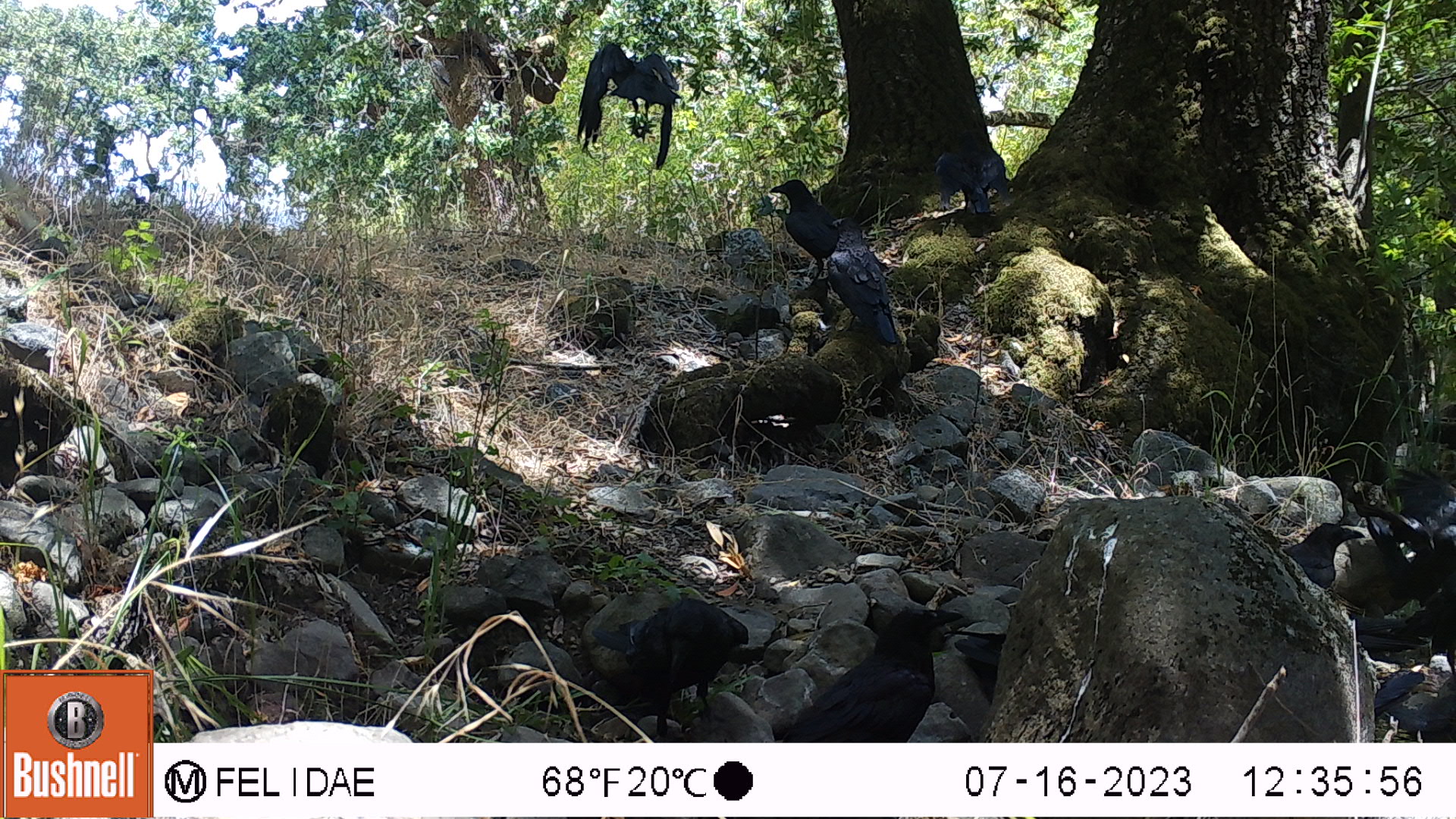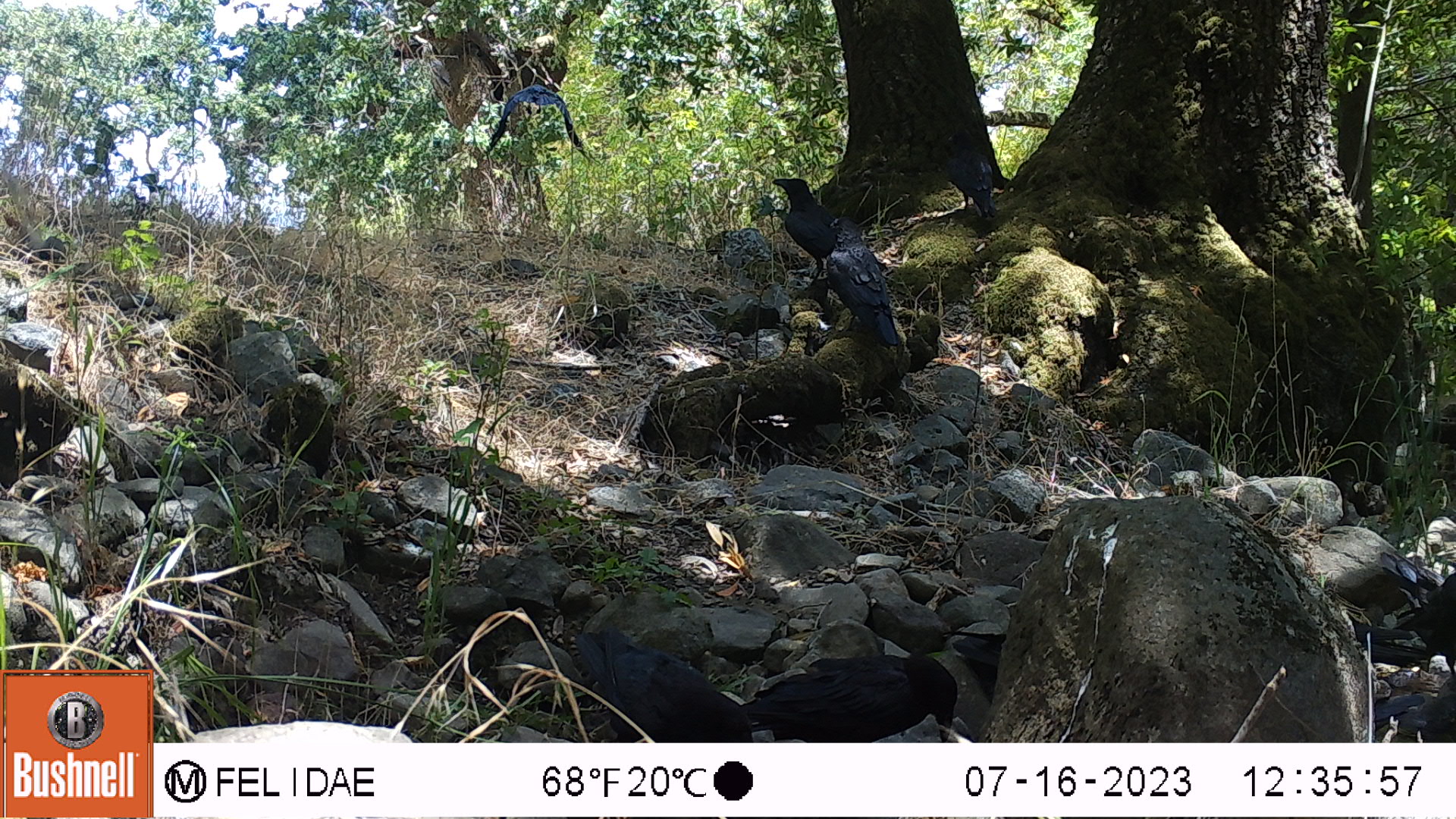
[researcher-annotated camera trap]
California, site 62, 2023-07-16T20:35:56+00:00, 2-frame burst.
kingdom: Animalia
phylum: Chordata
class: Aves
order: Passeriformes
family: Corvidae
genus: Corvus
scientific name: Corvus brachyrhynchos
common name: american crow